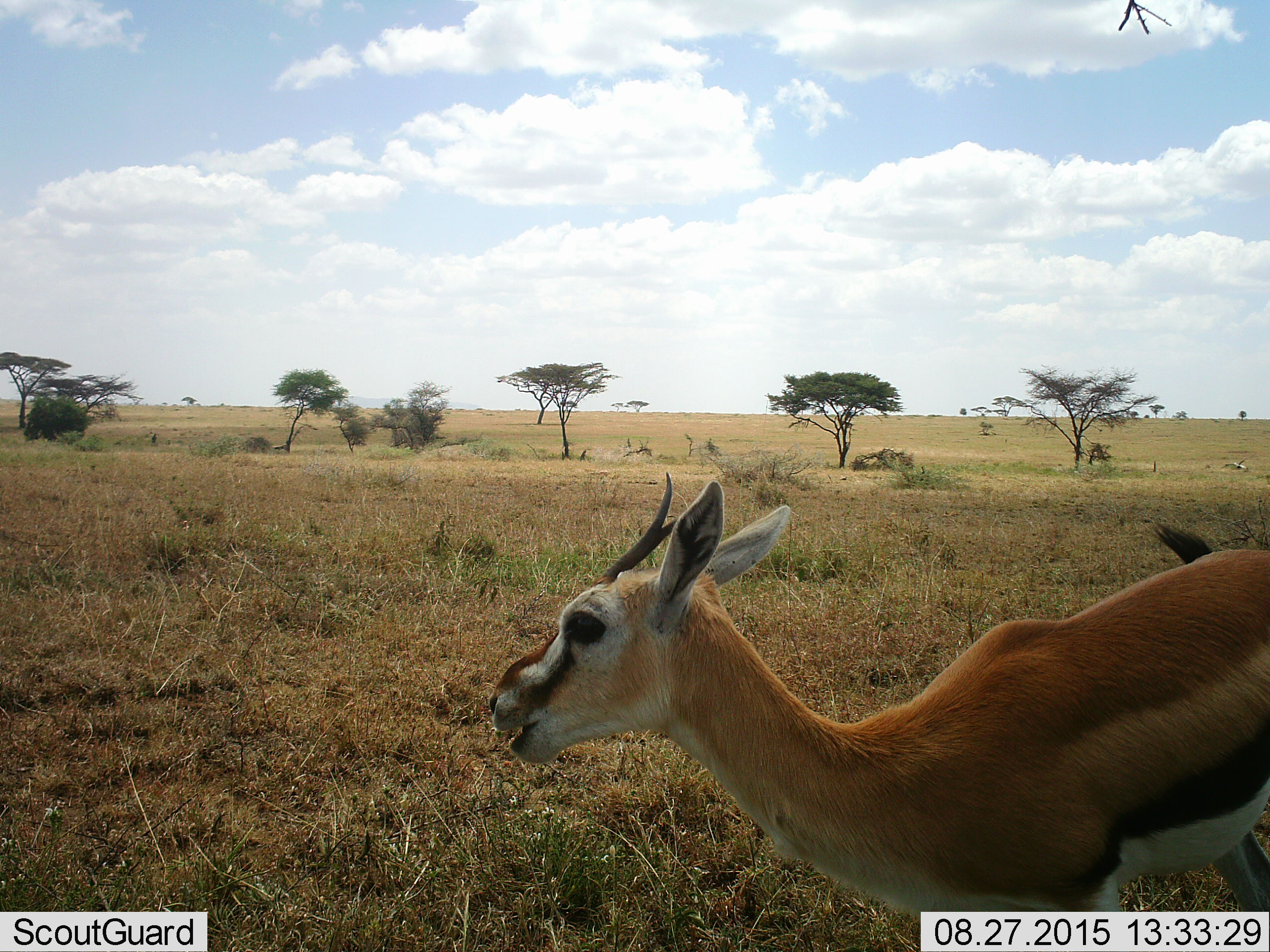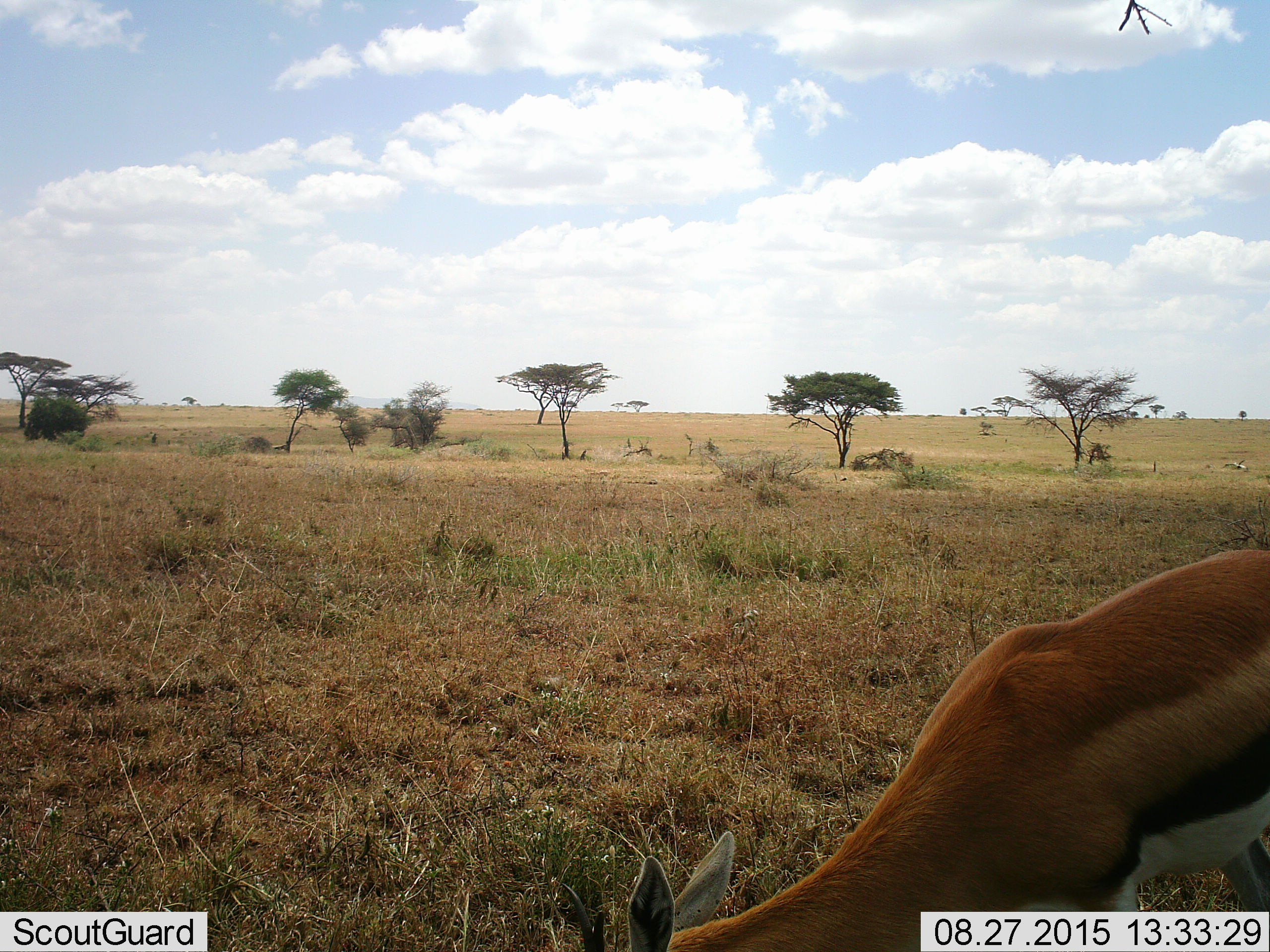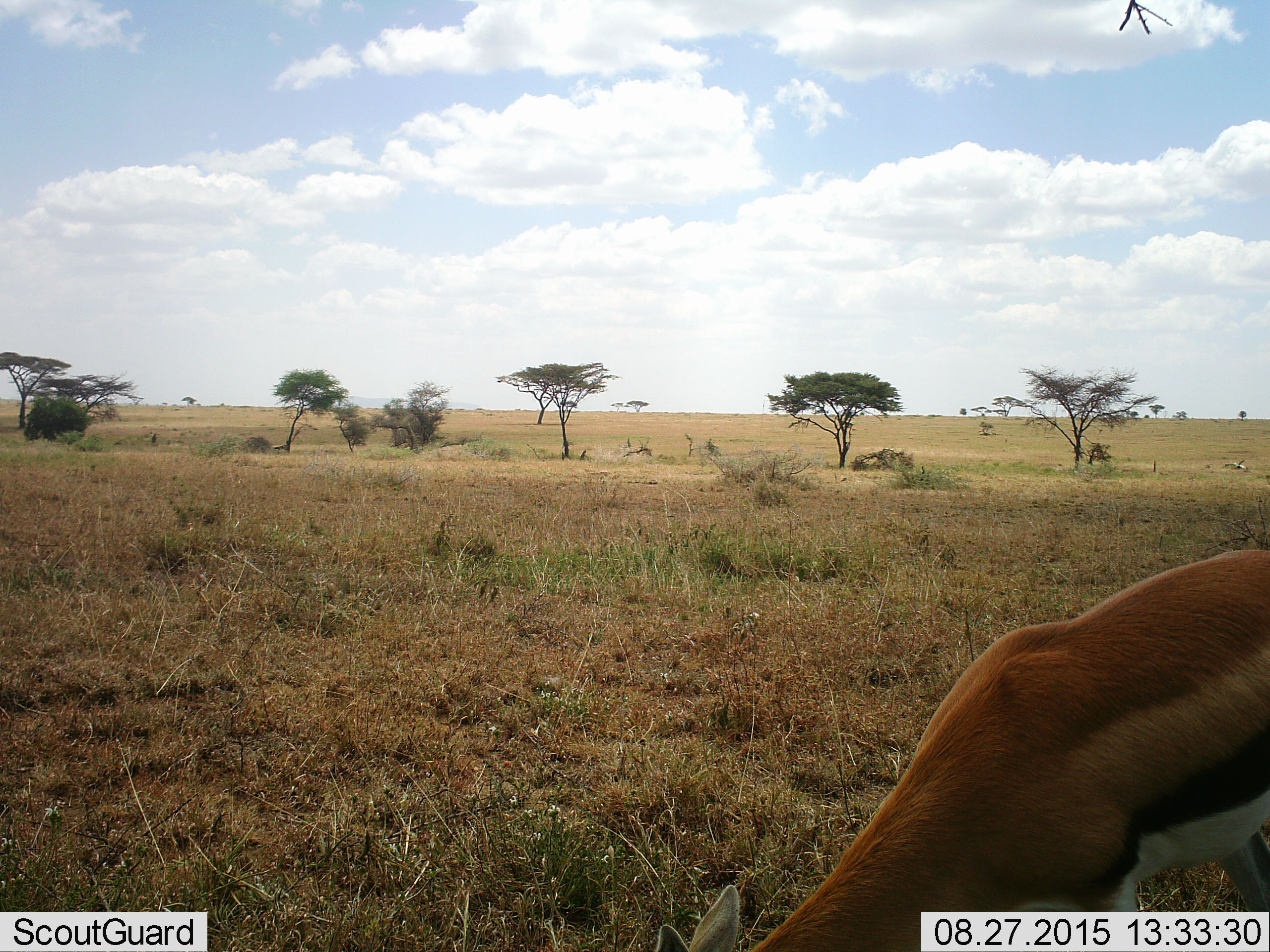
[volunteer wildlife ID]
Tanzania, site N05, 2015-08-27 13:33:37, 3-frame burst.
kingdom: Animalia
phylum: Chordata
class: Mammalia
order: Artiodactyla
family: Bovidae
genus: Eudorcas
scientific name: Eudorcas thomsonii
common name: thomson's gazelle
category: gazellethomsons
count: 1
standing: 38%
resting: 0%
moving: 25%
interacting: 0%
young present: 0%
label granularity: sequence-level